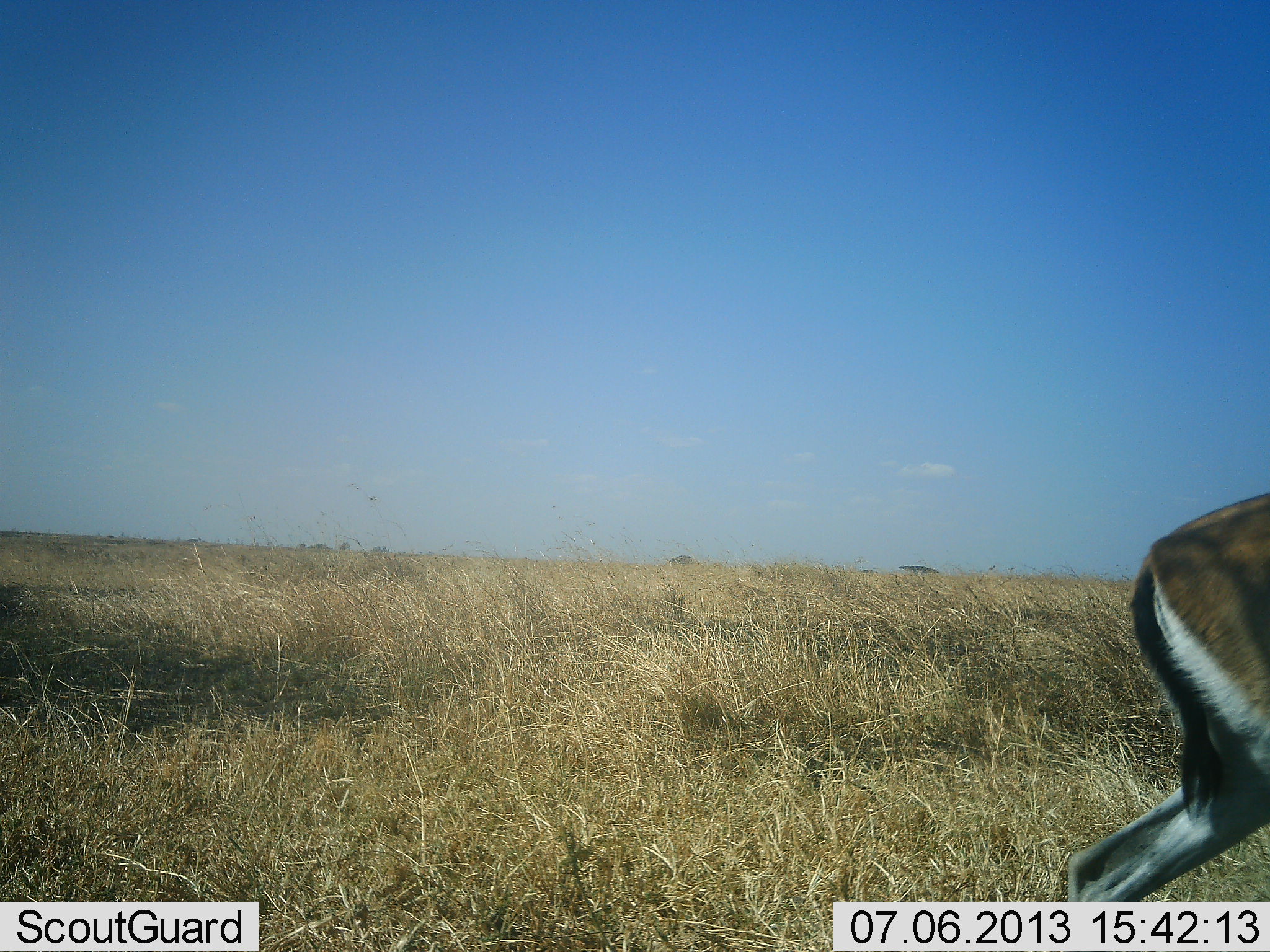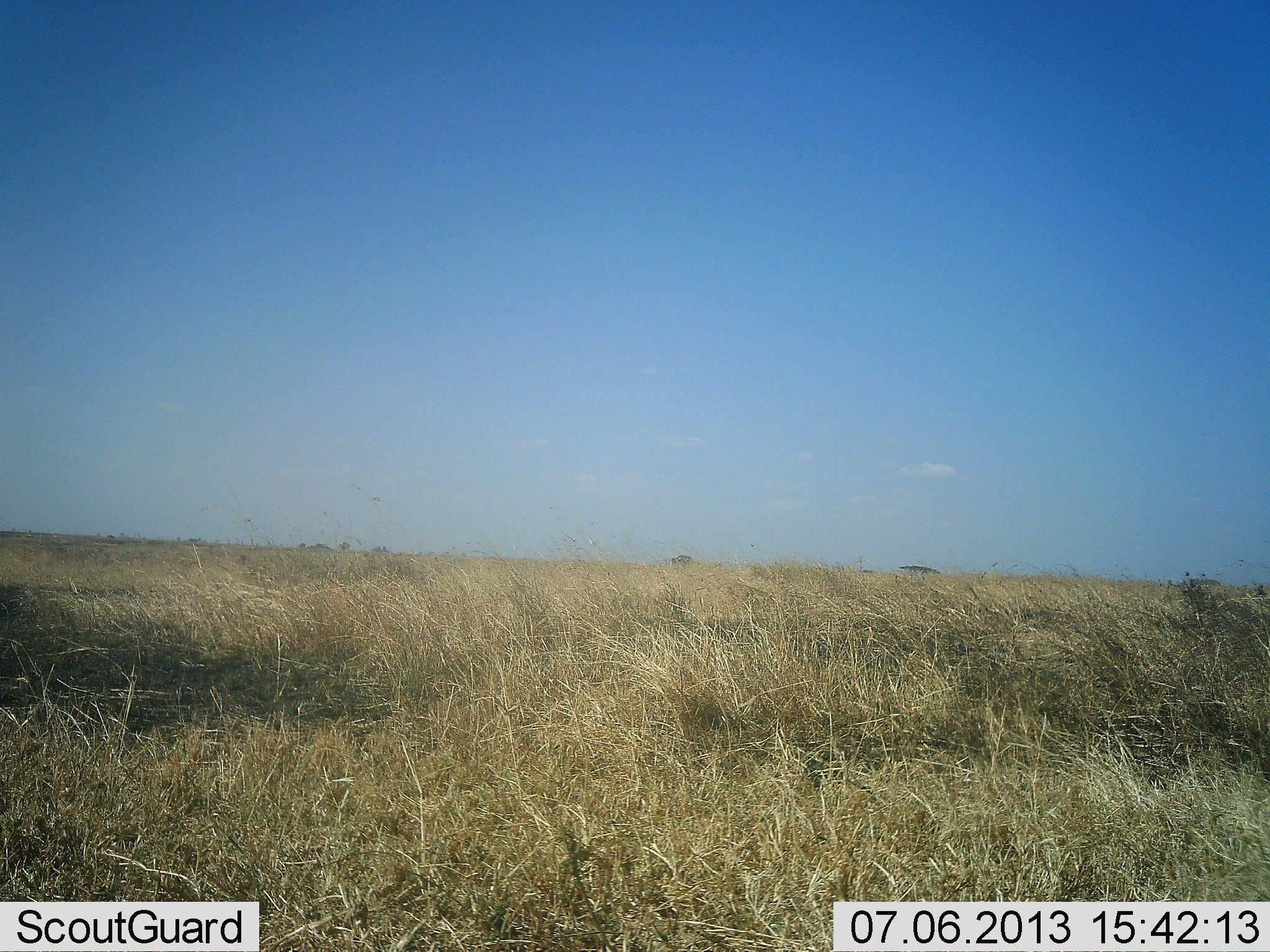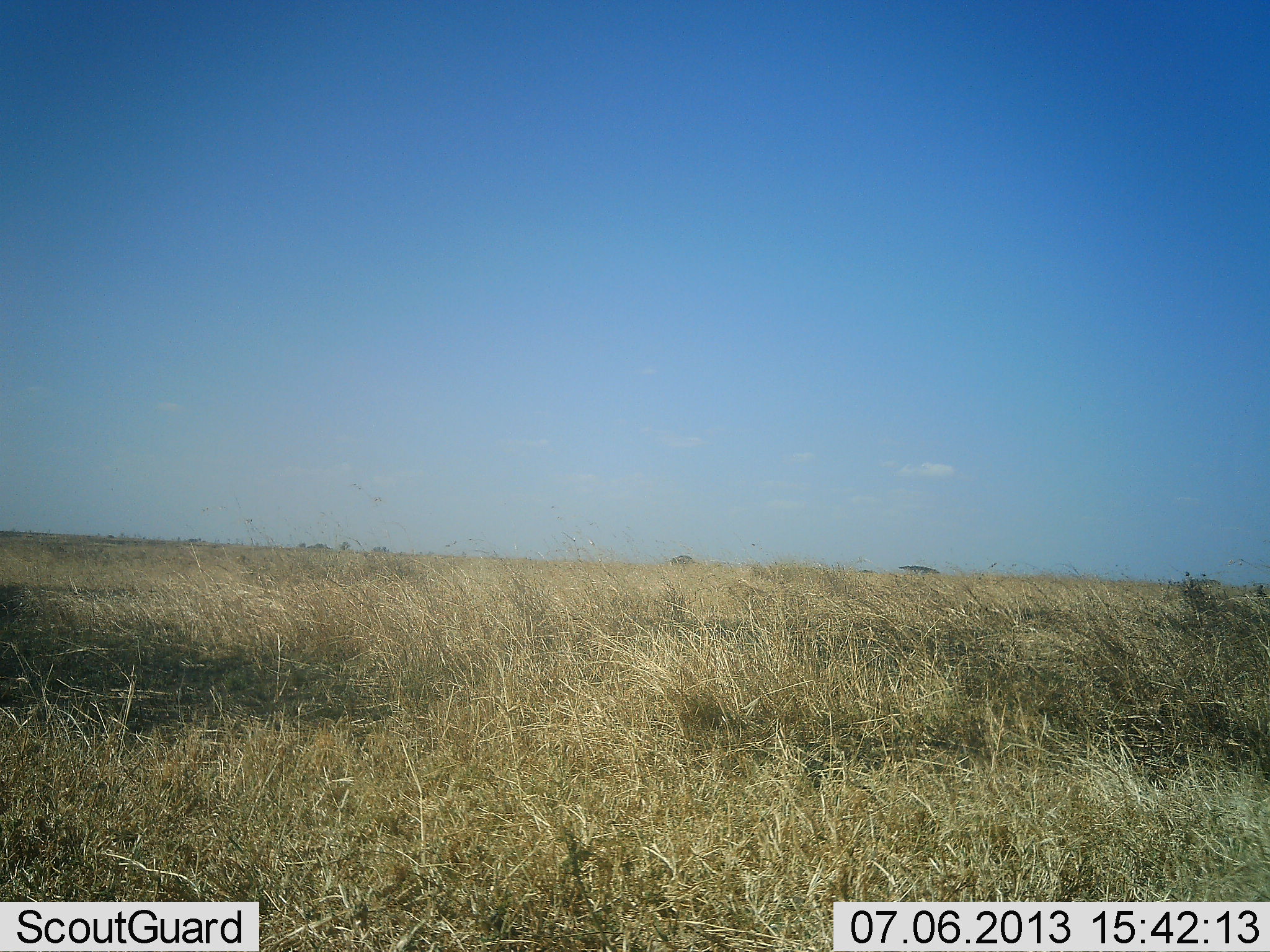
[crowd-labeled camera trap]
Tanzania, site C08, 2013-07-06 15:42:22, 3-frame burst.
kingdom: Animalia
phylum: Chordata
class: Mammalia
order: Artiodactyla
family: Bovidae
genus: Eudorcas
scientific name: Eudorcas thomsonii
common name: thomson's gazelle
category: gazellethomsons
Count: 1.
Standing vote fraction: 0%.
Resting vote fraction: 0%.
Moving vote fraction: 100%.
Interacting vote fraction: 0%.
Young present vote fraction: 0%.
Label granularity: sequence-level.